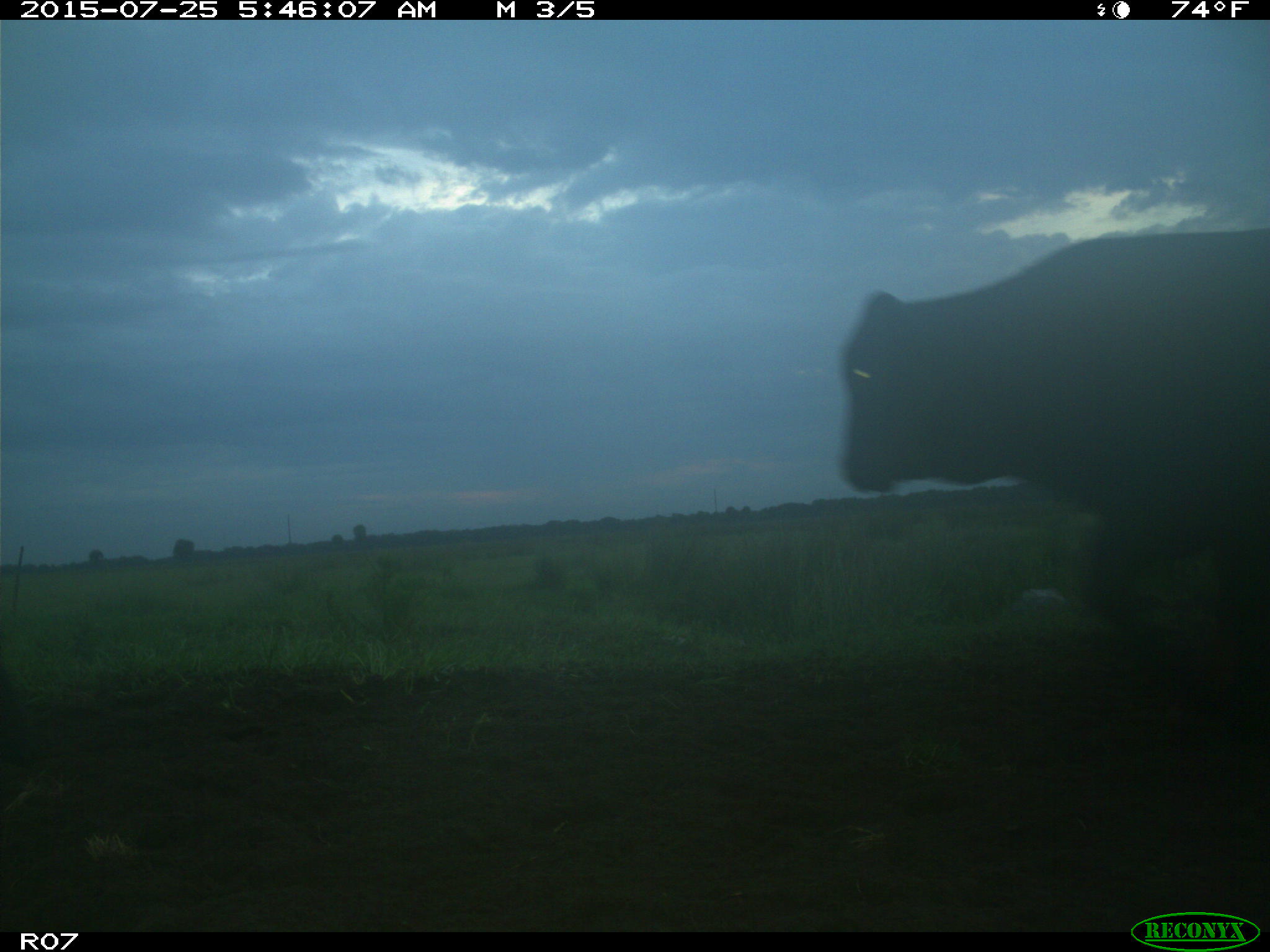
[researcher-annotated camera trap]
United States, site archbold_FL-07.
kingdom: Animalia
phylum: Chordata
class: Mammalia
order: Artiodactyla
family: Bovidae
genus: Bos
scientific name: Bos taurus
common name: domestic cow